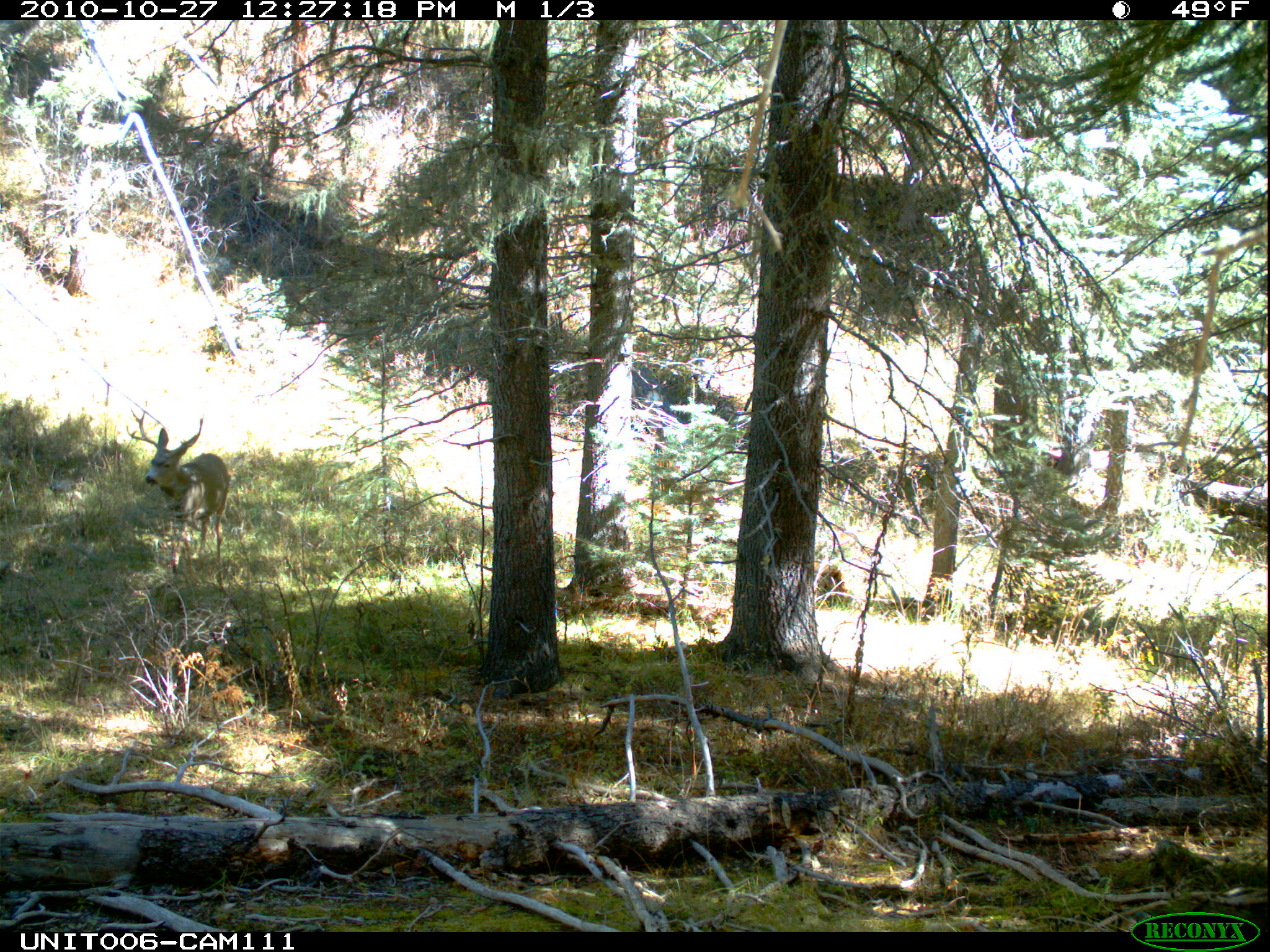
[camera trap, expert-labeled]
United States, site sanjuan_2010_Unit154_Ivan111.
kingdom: Animalia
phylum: Chordata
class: Mammalia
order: Artiodactyla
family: Cervidae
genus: Odocoileus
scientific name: Odocoileus hemionus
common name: mule deer